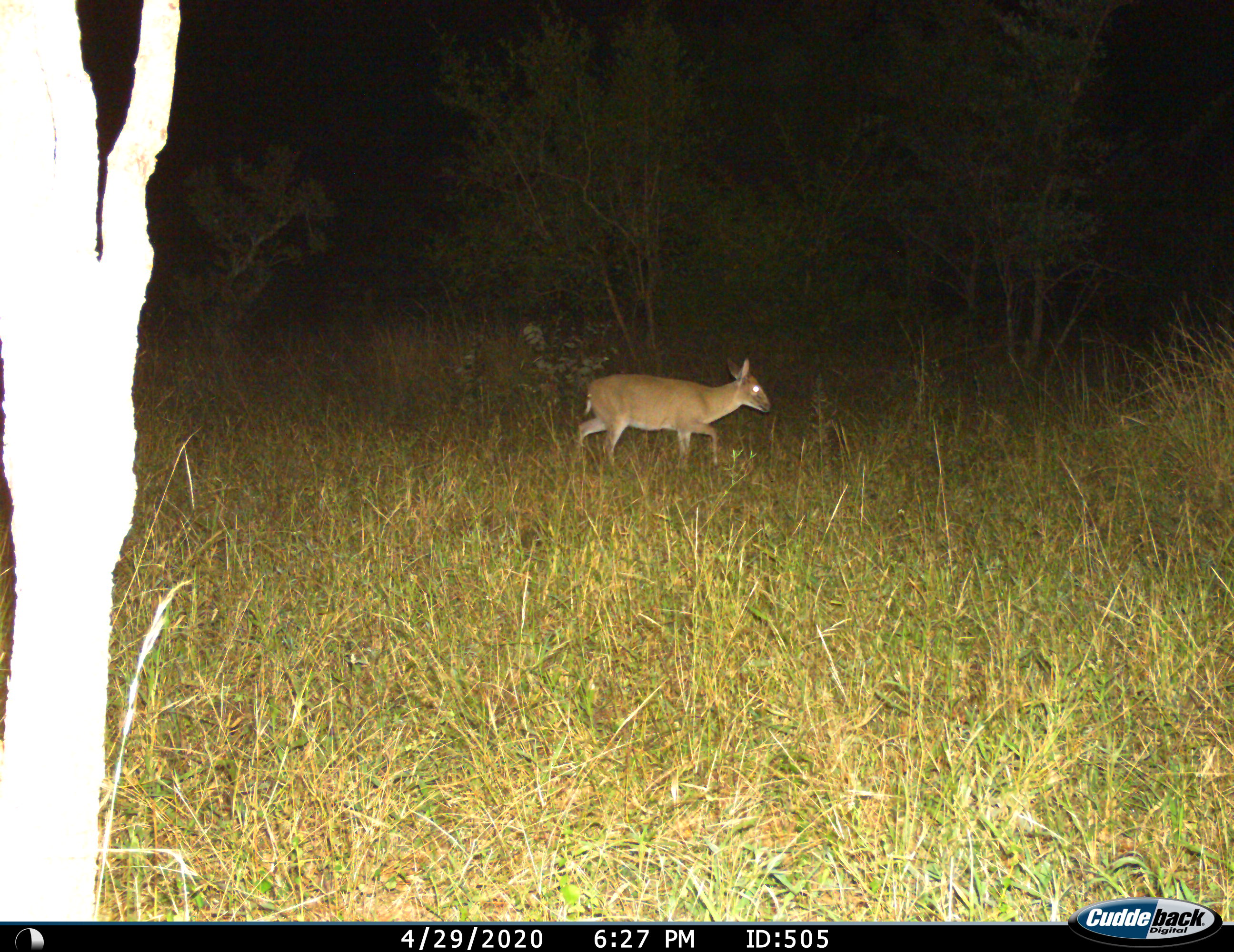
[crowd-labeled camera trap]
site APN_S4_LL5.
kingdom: Animalia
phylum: Chordata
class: Mammalia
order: Artiodactyla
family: Bovidae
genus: Sylvicapra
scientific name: Sylvicapra grimmia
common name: common duiker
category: duikercommongrey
Duikercommongrey (common duiker) (Sylvicapra grimmia), count 1. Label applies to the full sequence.